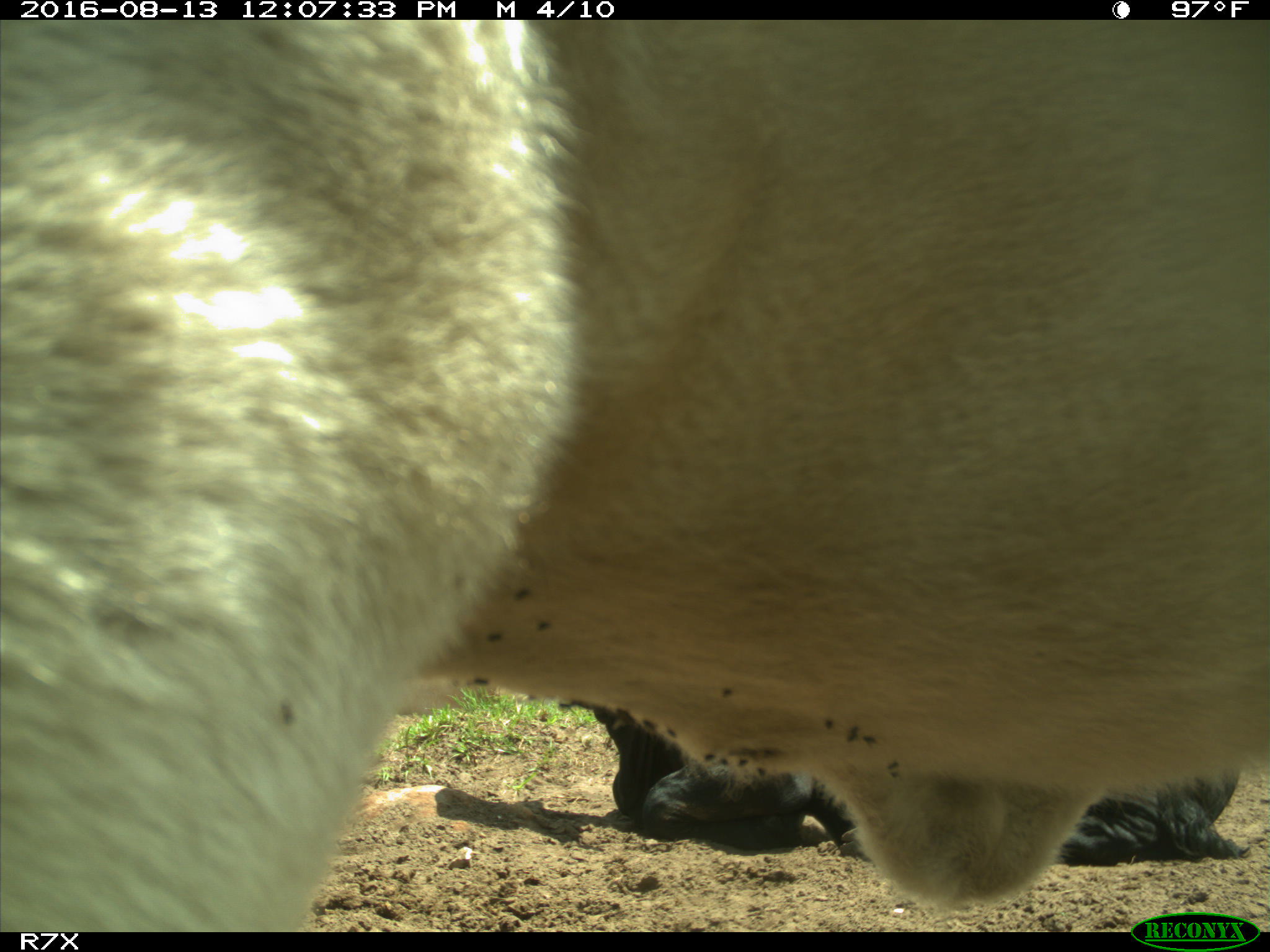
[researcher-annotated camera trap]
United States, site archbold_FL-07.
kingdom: Animalia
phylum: Chordata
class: Mammalia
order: Artiodactyla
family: Bovidae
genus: Bos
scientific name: Bos taurus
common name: domestic cow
Bos taurus (domestic cow).